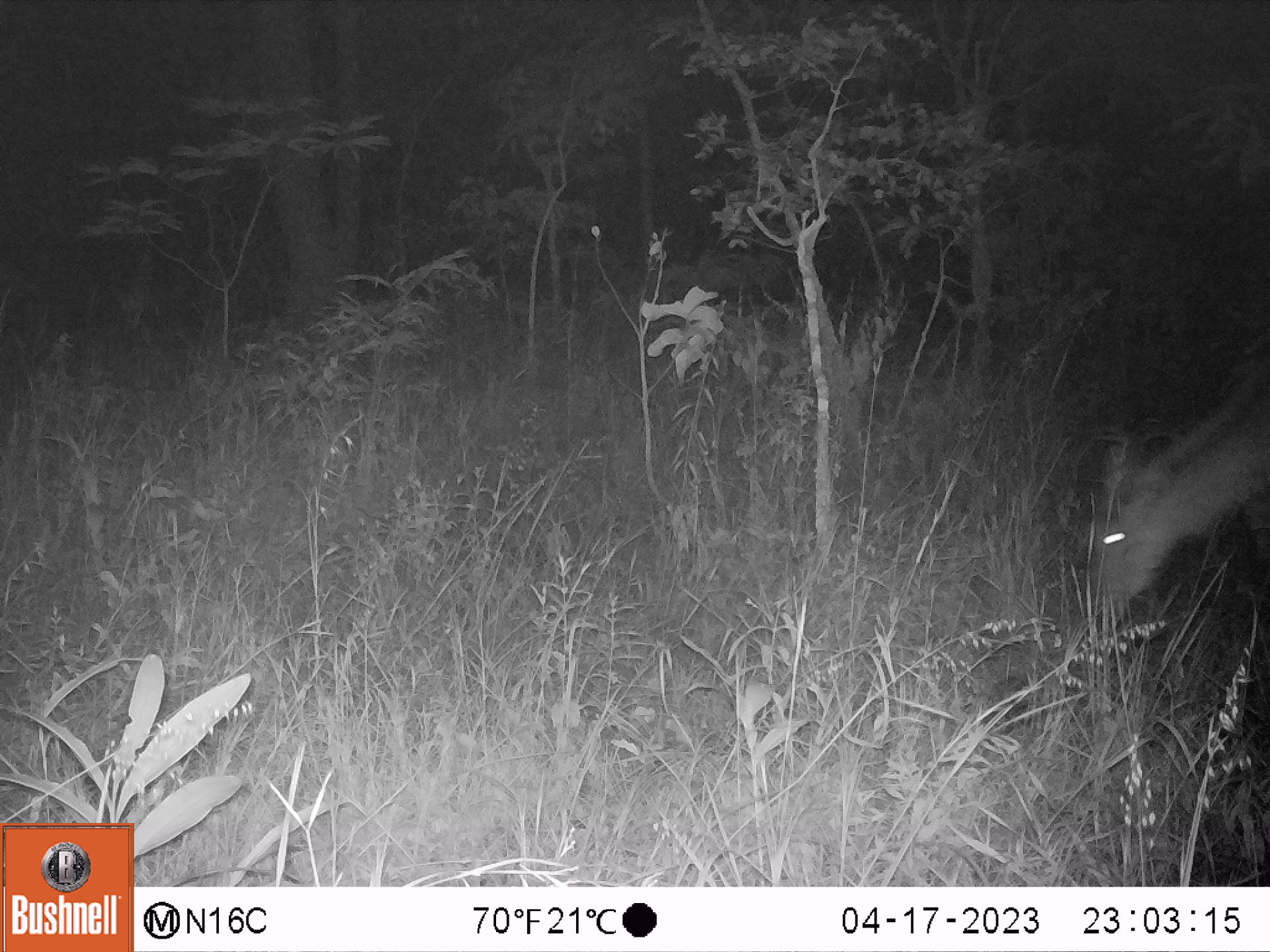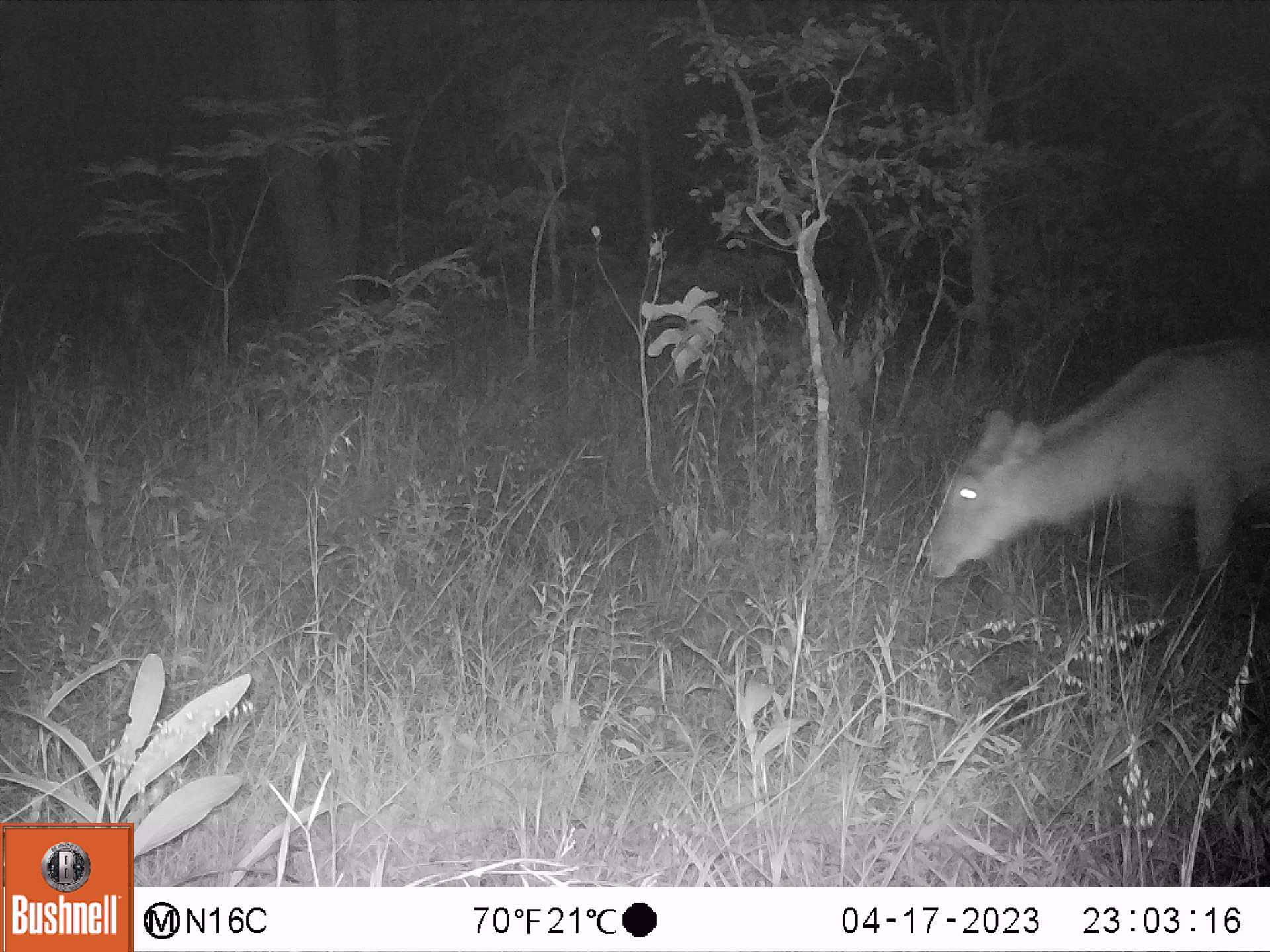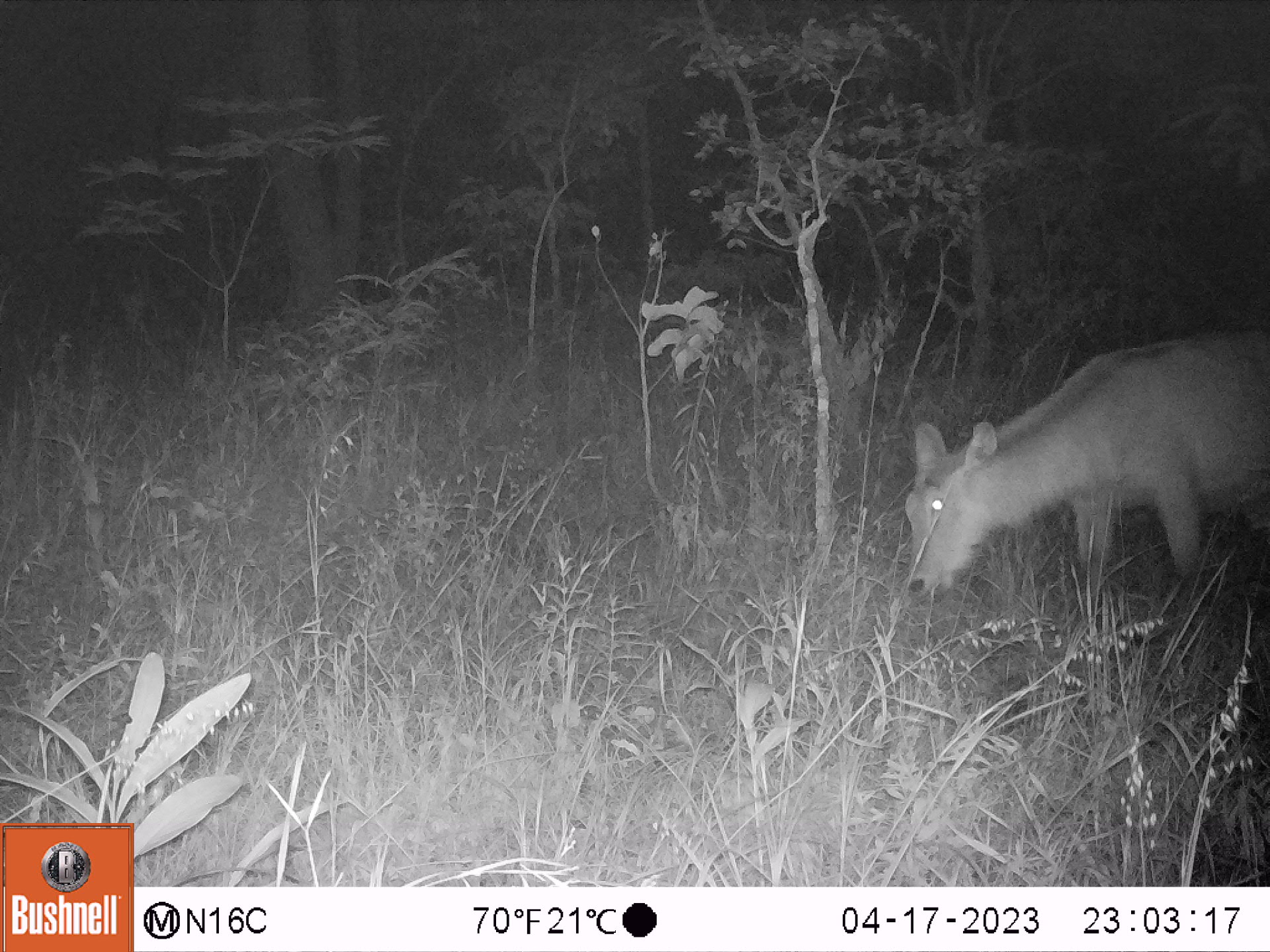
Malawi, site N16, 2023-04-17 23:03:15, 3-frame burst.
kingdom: Animalia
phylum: Chordata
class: Mammalia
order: Artiodactyla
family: Bovidae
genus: Kobus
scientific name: Kobus ellipsiprymnus ellipsiprymnus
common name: common waterbuck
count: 1